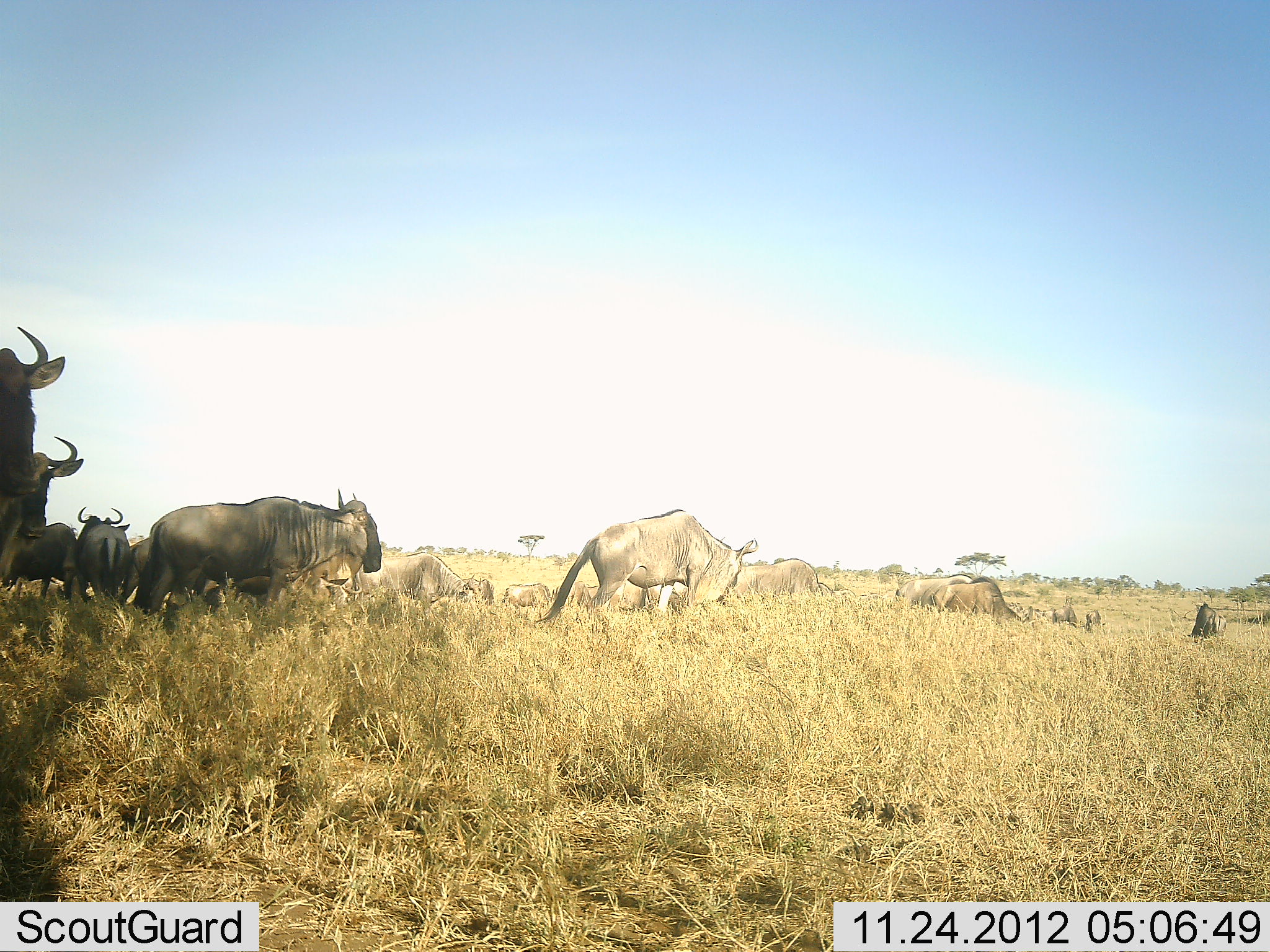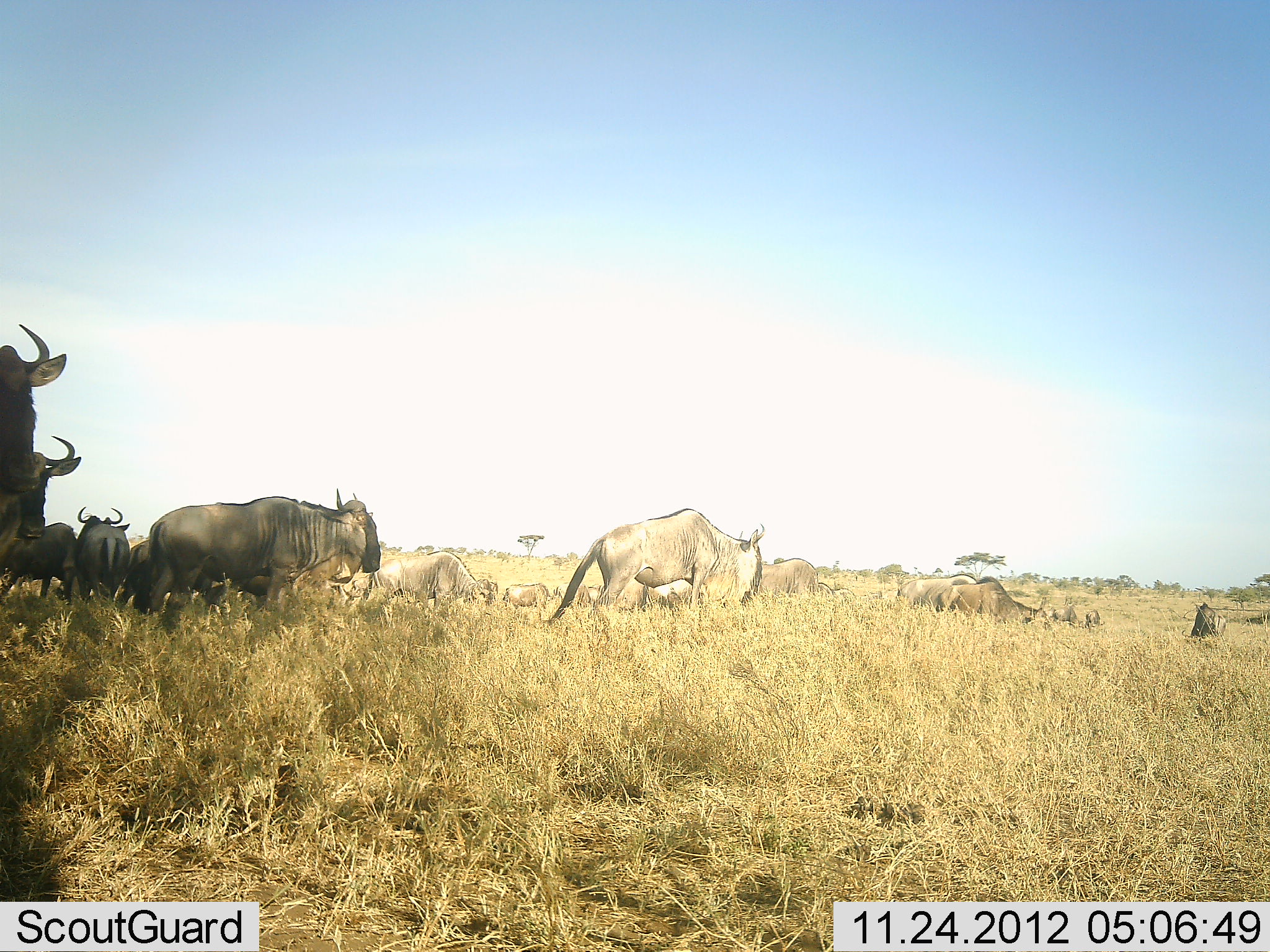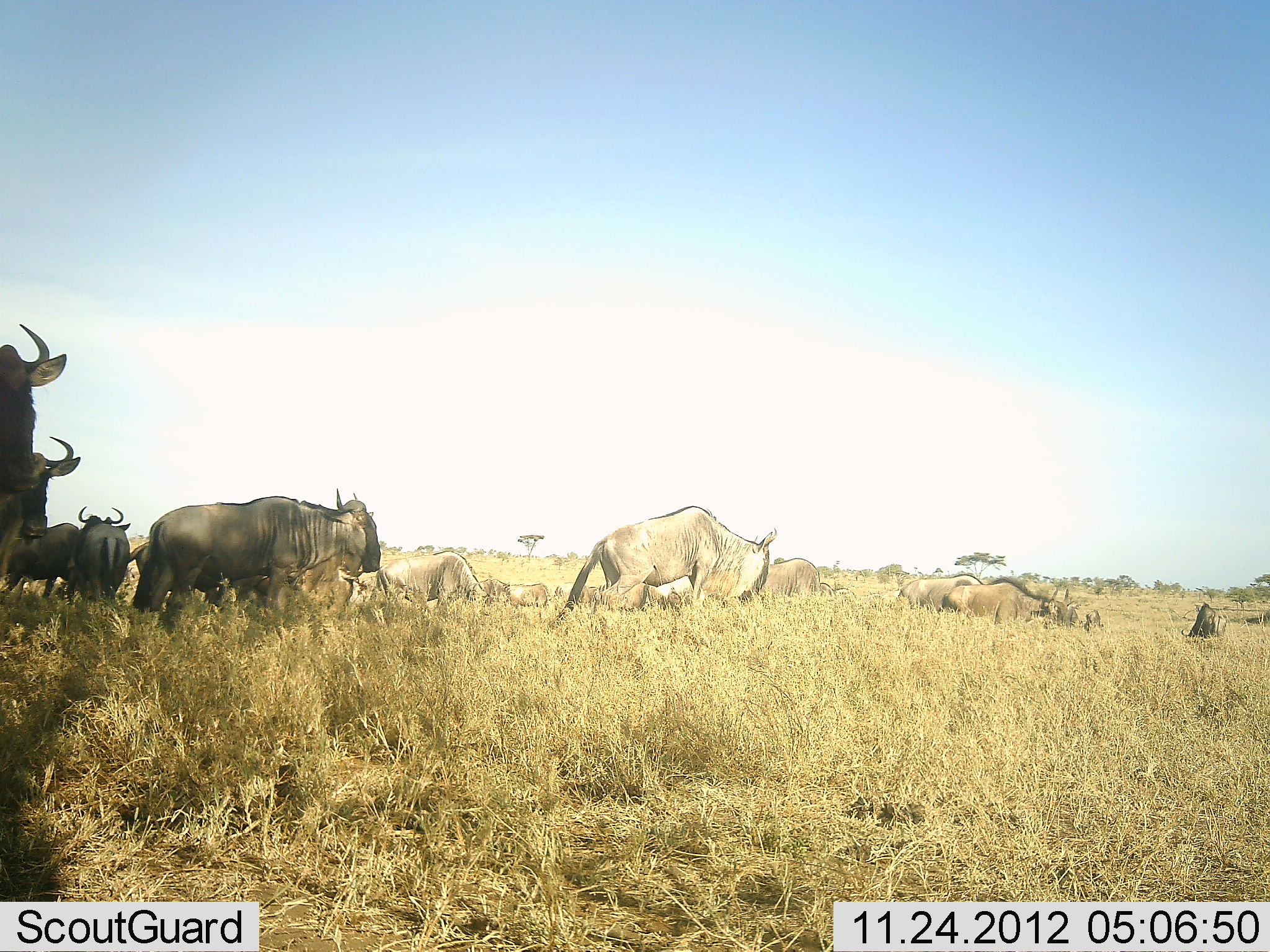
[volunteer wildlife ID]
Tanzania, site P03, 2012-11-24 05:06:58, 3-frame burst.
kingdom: Animalia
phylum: Chordata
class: Mammalia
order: Artiodactyla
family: Bovidae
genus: Connochaetes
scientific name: Connochaetes taurinus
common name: blue wildebeest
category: wildebeest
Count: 11-50.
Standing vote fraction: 60%.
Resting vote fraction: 0%.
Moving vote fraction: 50%.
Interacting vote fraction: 0%.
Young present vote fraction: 0%.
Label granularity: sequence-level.